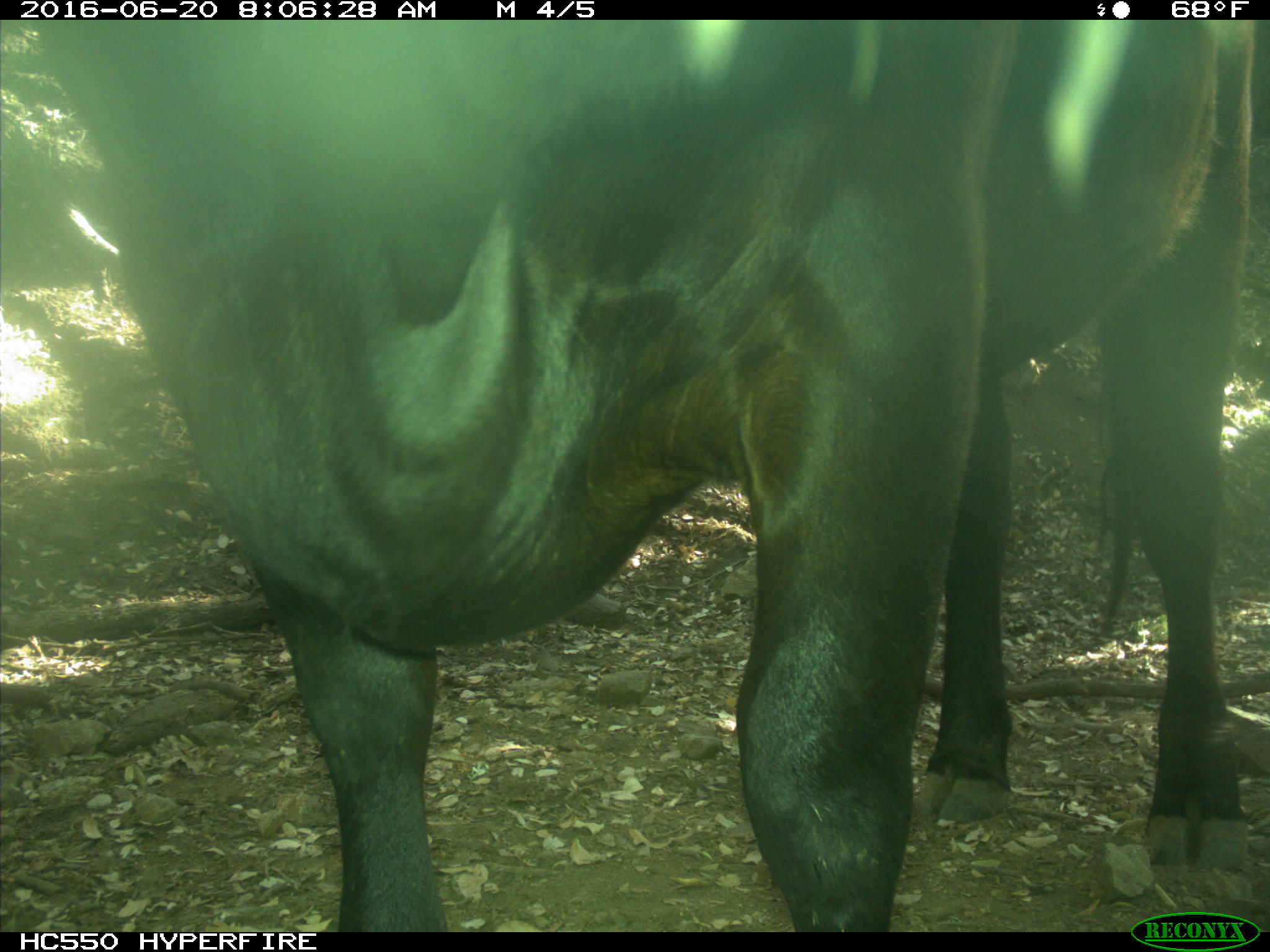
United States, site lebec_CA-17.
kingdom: Animalia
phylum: Chordata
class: Mammalia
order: Artiodactyla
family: Bovidae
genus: Bos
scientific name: Bos taurus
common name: domestic cow